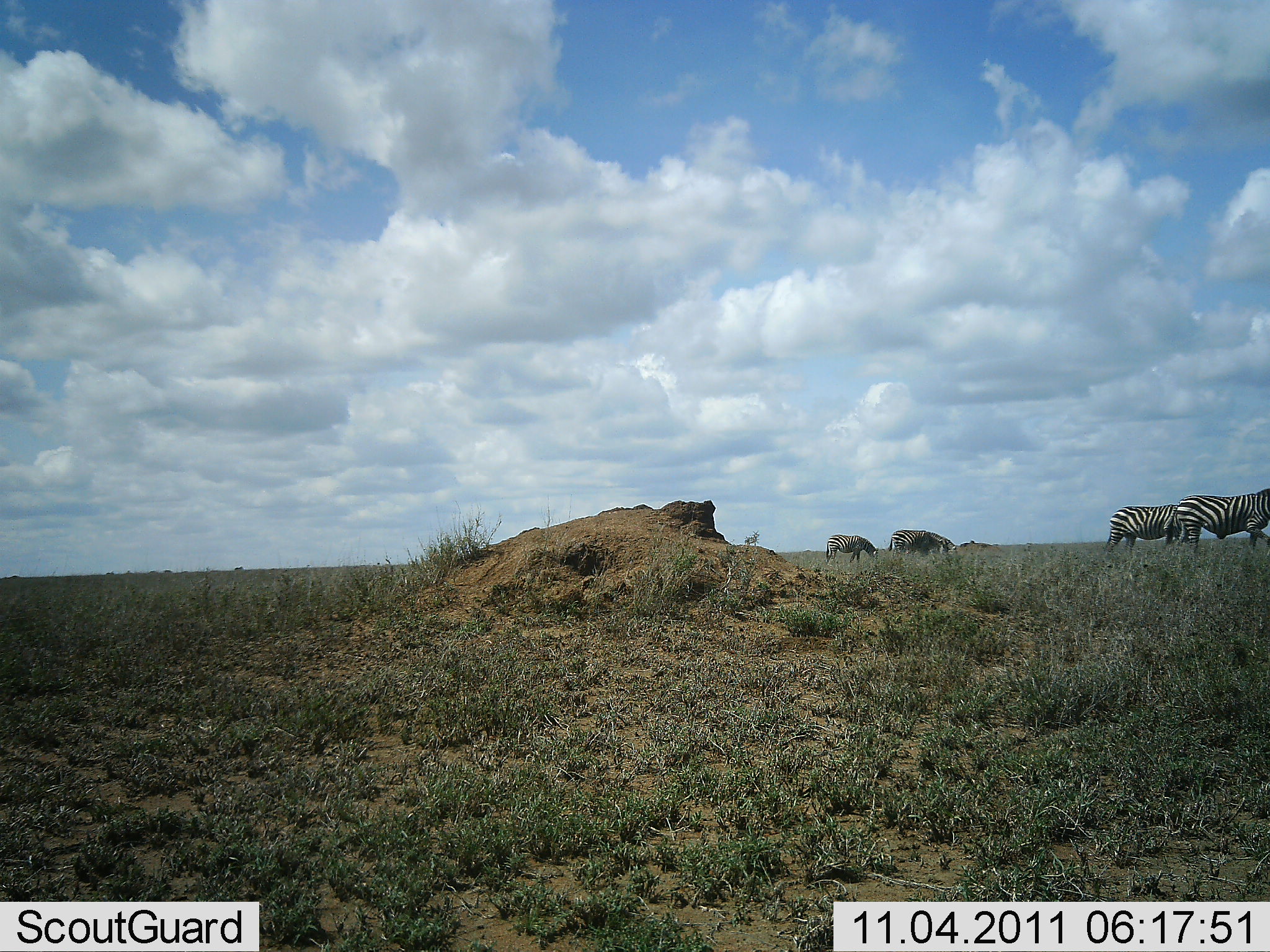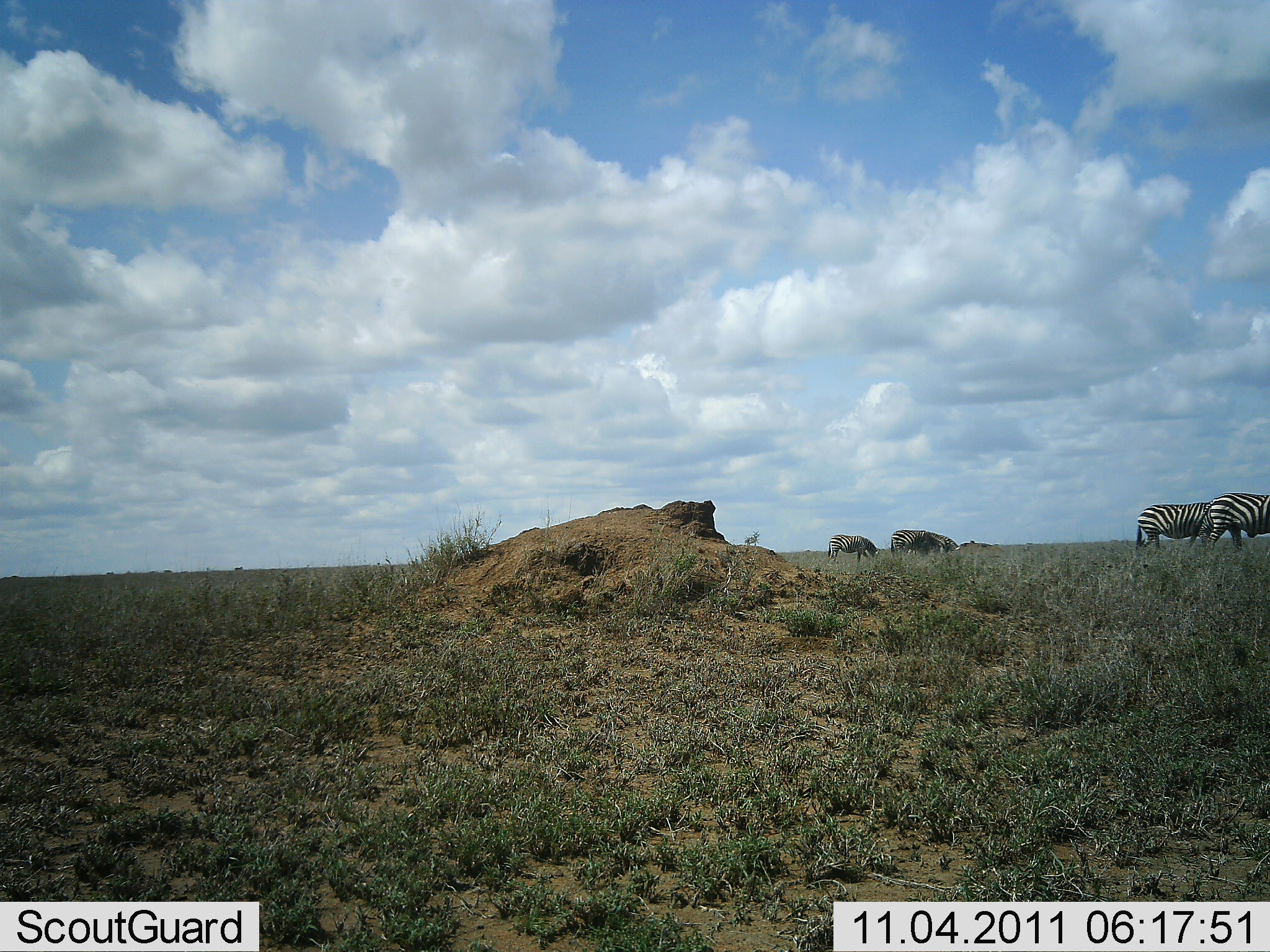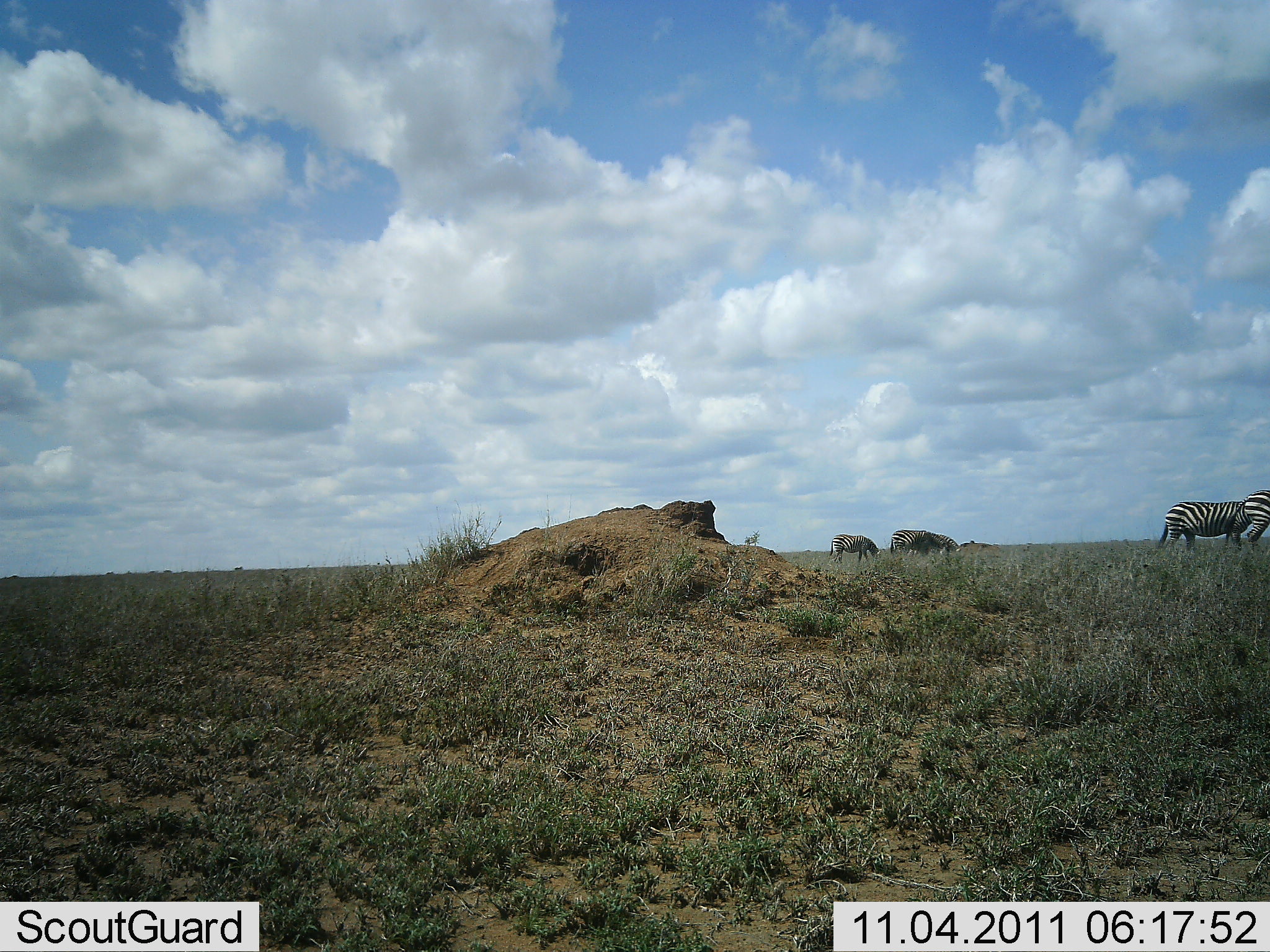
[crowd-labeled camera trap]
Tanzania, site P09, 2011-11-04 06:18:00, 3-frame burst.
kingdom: Animalia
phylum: Chordata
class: Mammalia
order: Perissodactyla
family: Equidae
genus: Equus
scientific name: Equus quagga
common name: plains zebra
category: zebra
Zebra (plains zebra) (Equus quagga), count 5. Behavior (volunteer vote fractions): standing 27%, resting 0%, moving 60%, interacting 0%. Young present (vote fraction): 0%. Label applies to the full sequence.